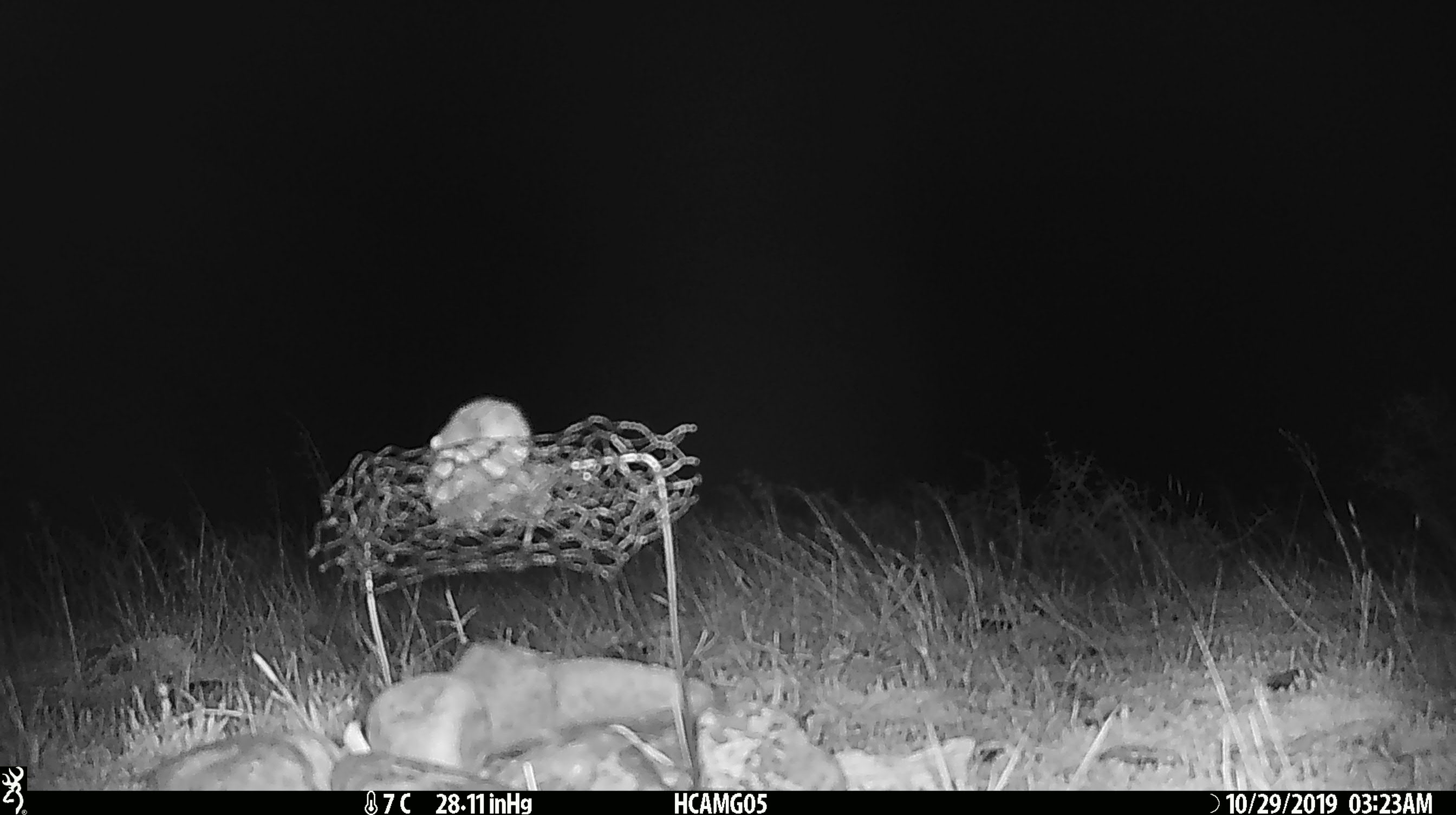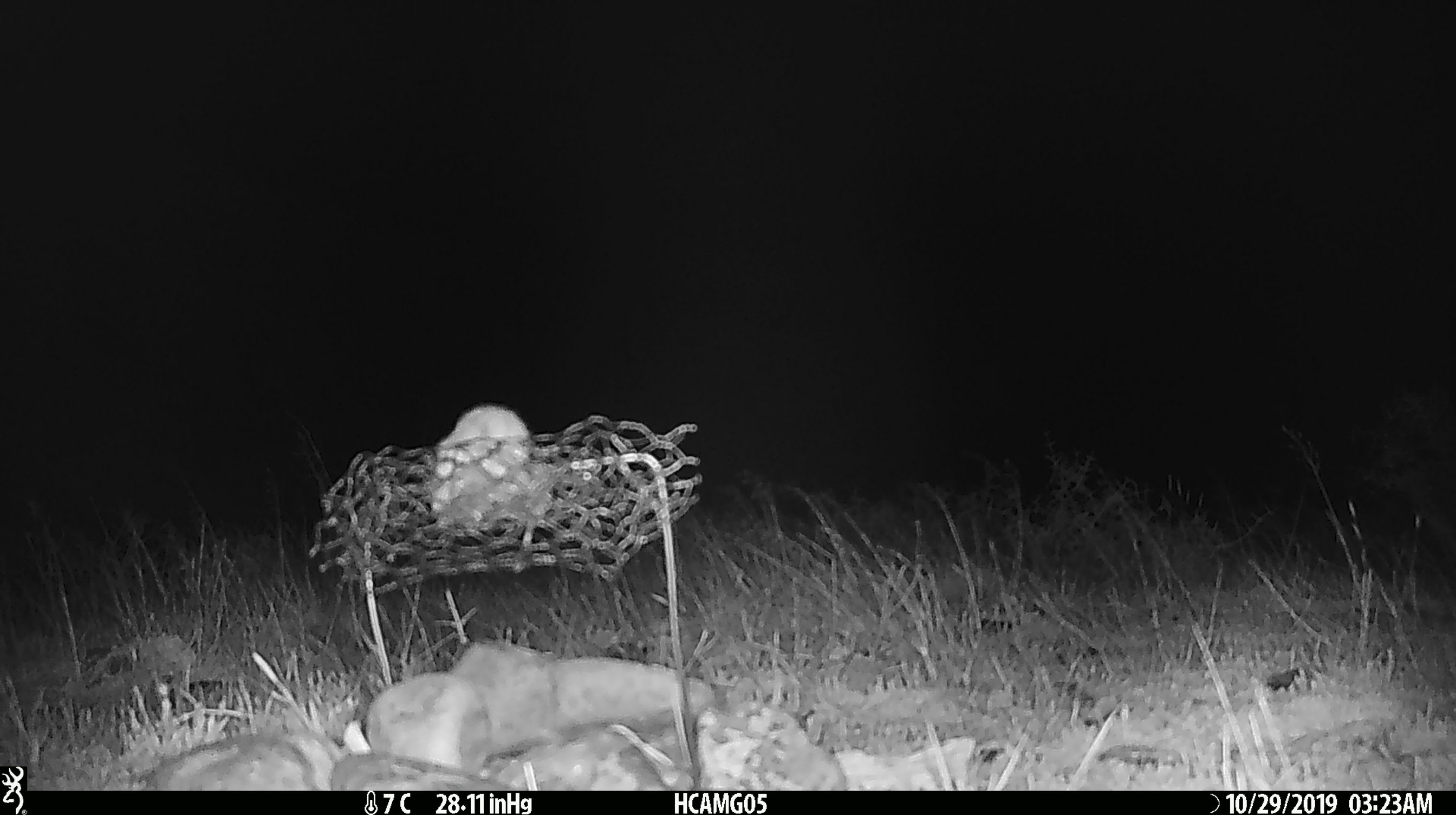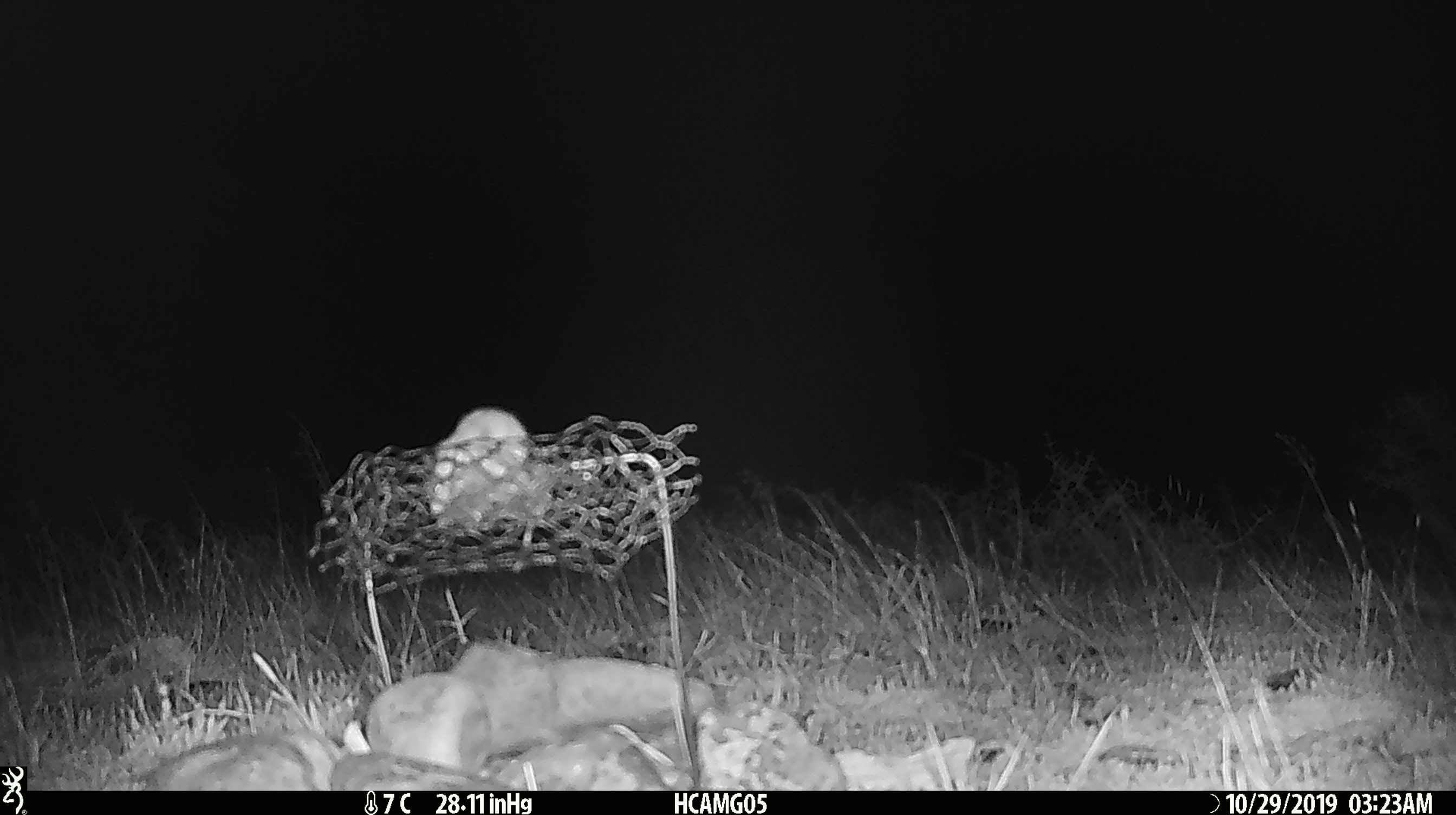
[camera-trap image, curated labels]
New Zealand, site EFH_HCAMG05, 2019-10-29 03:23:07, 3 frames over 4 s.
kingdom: Animalia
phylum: Chordata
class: Mammalia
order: Rodentia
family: Muridae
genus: Mus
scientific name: Mus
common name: mouse